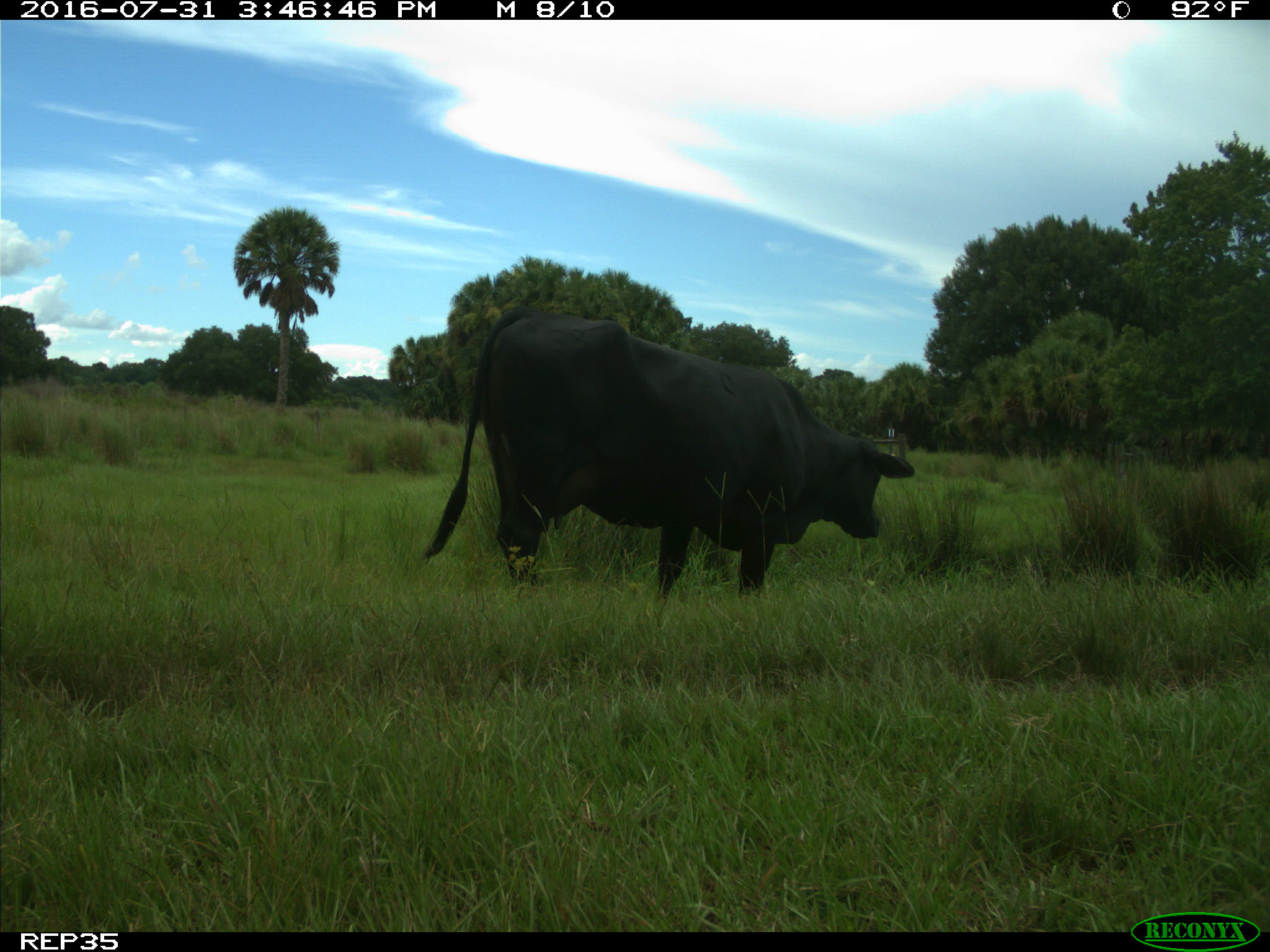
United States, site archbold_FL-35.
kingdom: Animalia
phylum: Chordata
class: Mammalia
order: Artiodactyla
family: Bovidae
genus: Bos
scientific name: Bos taurus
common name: domestic cow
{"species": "Bos taurus (domestic cow)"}